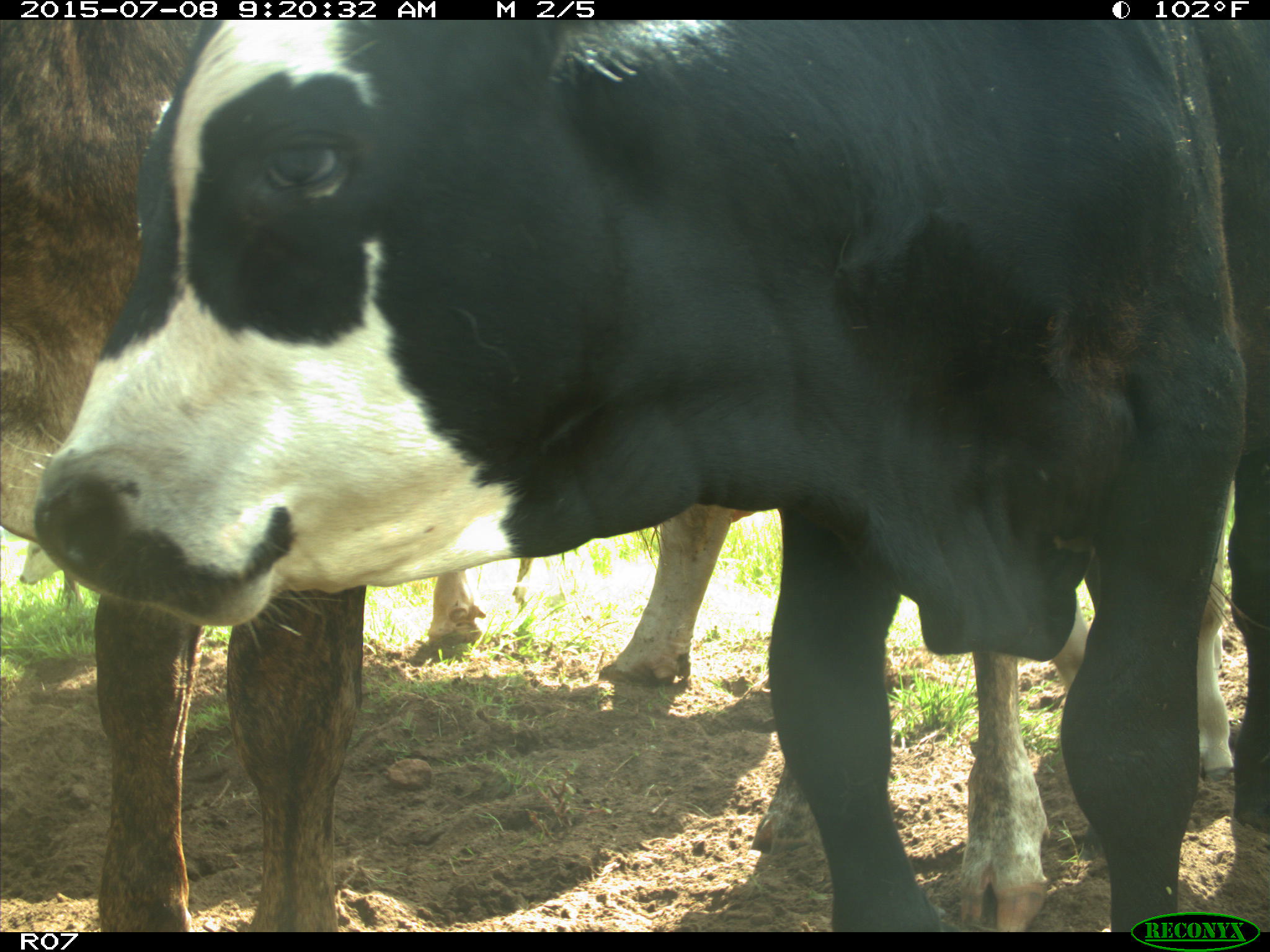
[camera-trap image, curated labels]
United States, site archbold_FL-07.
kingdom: Animalia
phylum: Chordata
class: Mammalia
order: Artiodactyla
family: Bovidae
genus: Bos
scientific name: Bos taurus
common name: domestic cow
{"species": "Bos taurus (domestic cow)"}